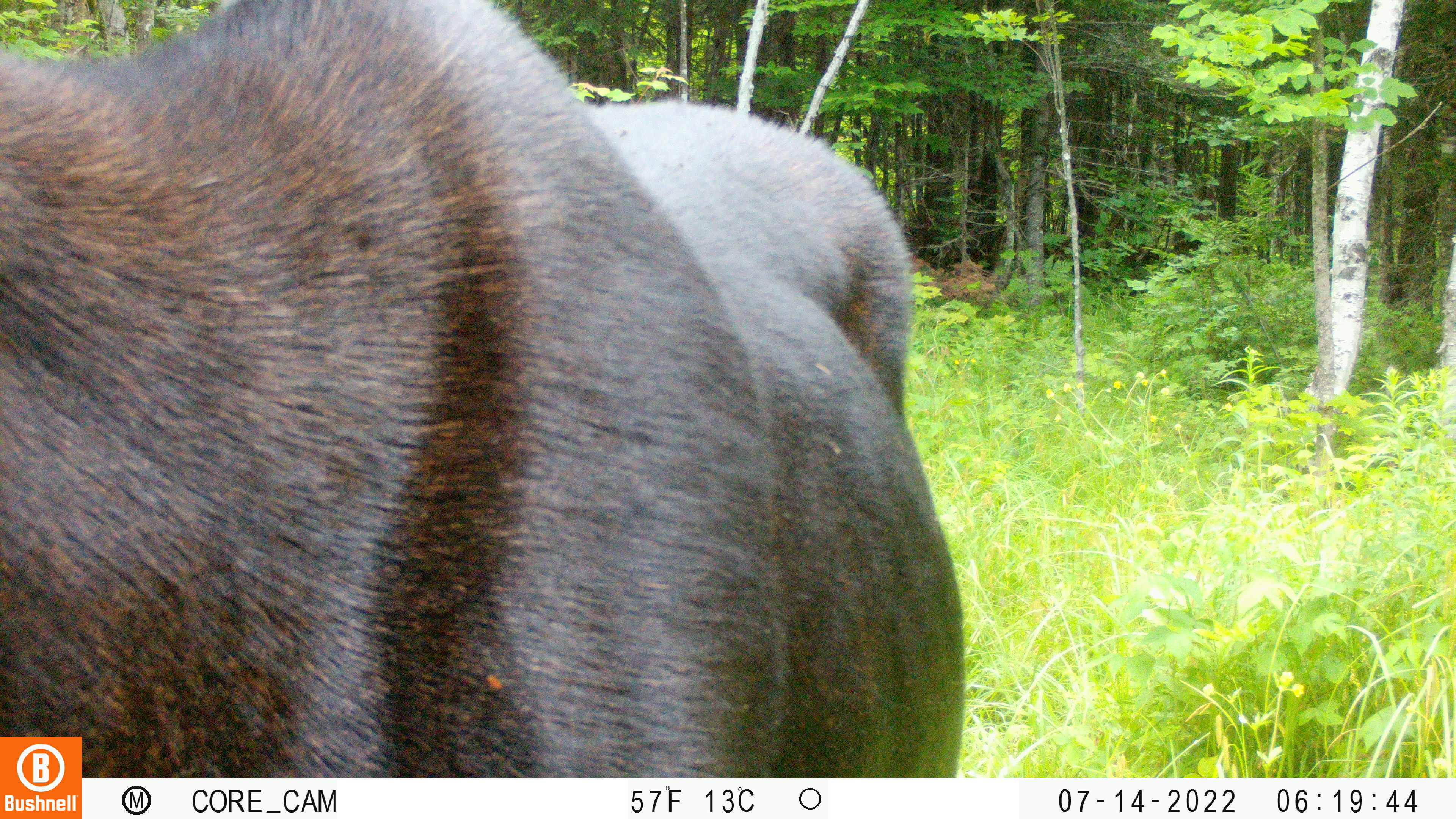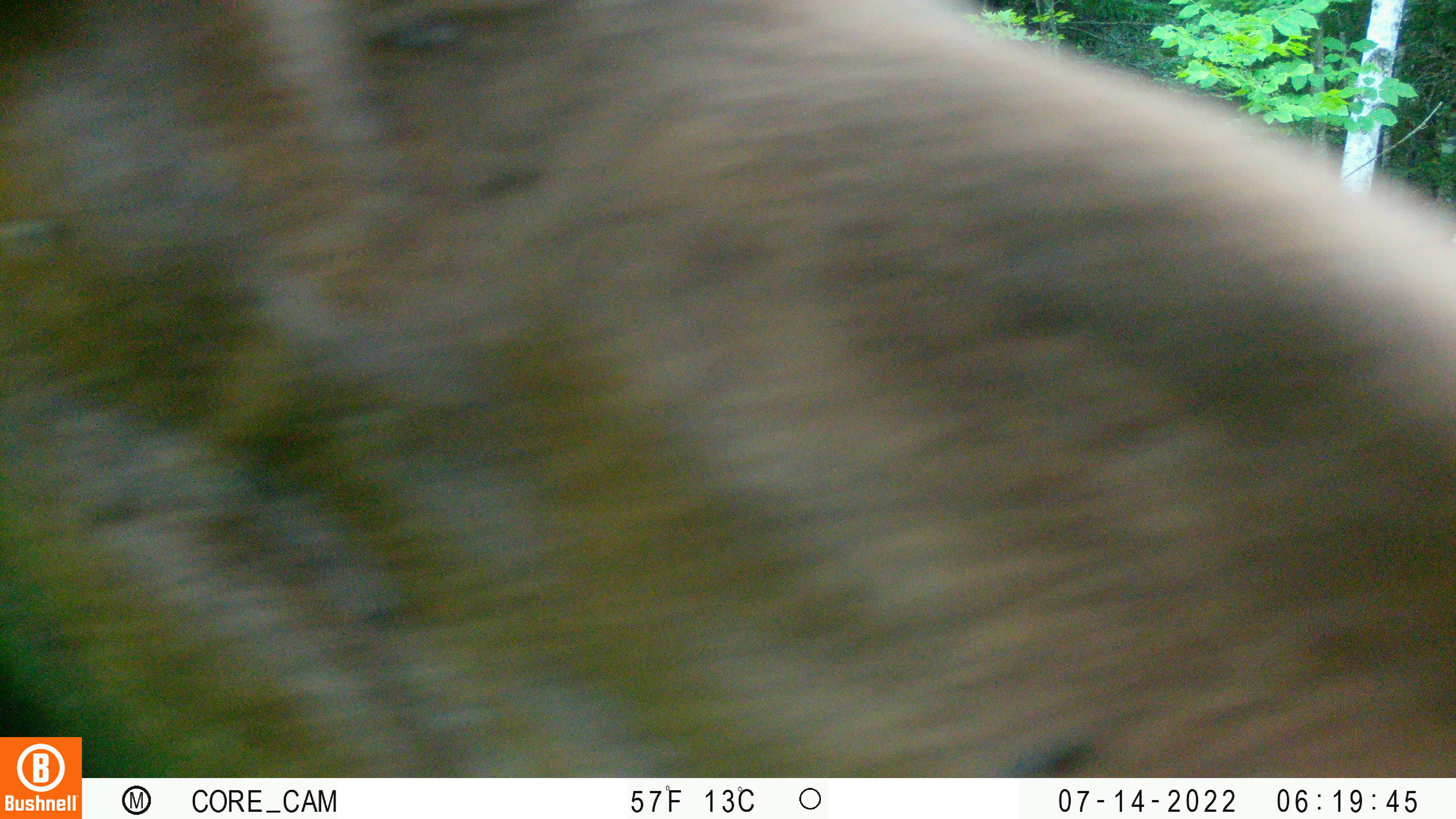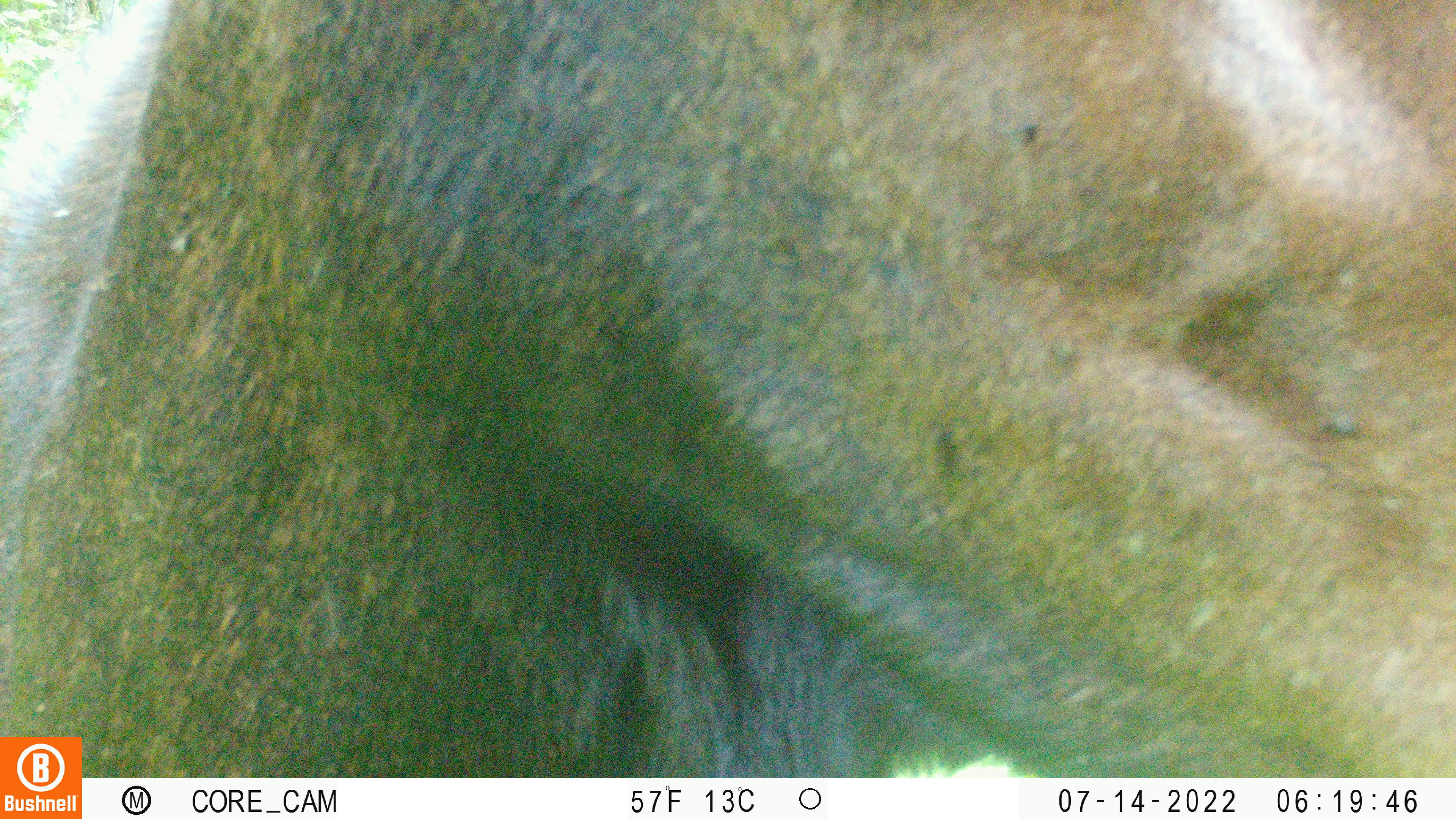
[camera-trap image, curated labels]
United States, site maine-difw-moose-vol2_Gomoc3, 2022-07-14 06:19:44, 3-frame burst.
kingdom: Animalia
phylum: Chordata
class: Mammalia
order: Artiodactyla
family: Cervidae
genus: Alces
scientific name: Alces alces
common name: moose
Moose (Alces alces).